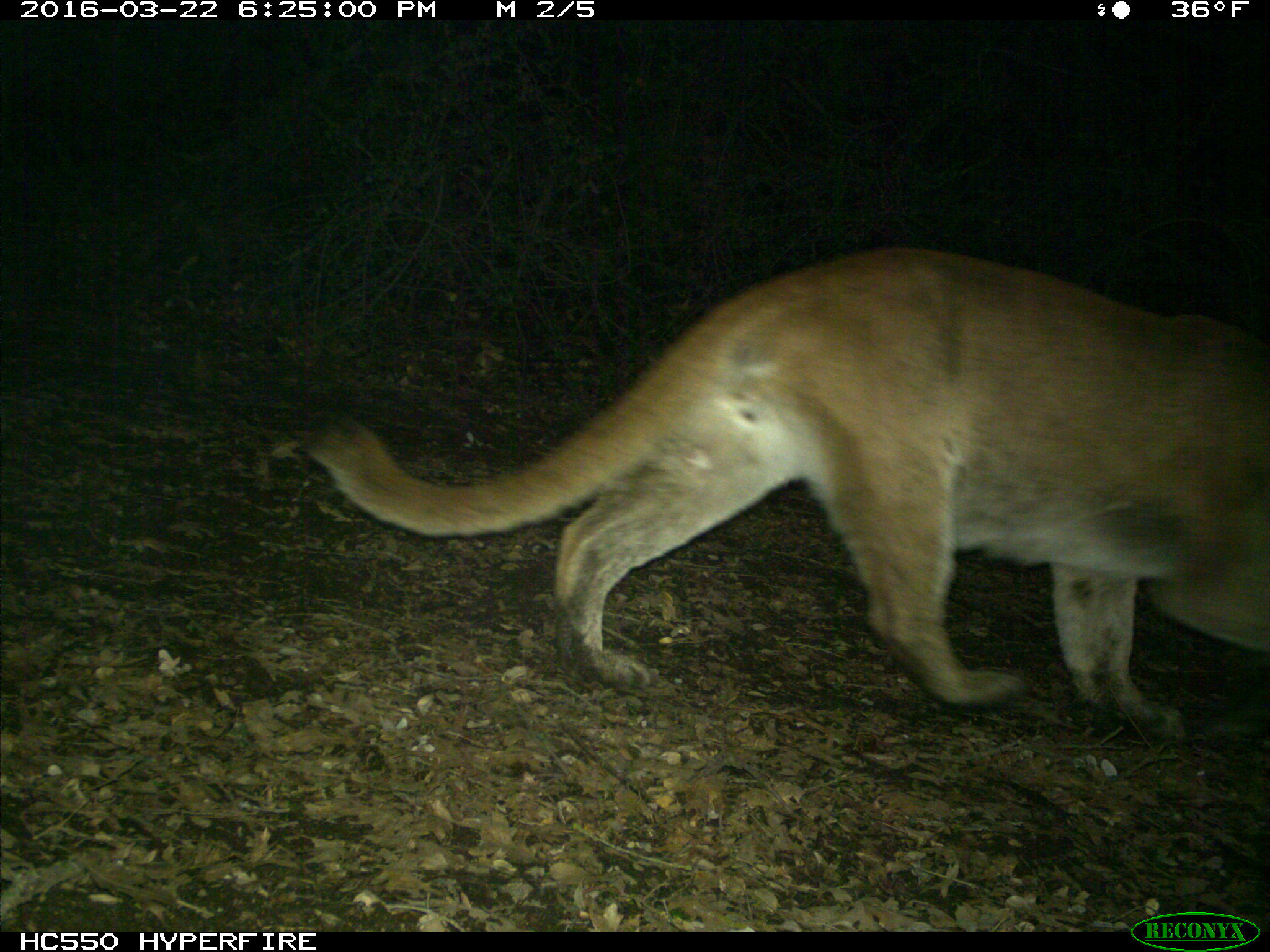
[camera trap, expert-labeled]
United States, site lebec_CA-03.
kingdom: Animalia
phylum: Chordata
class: Mammalia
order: Carnivora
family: Felidae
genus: Puma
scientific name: Puma concolor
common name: mountain lion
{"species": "Puma concolor (mountain lion)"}